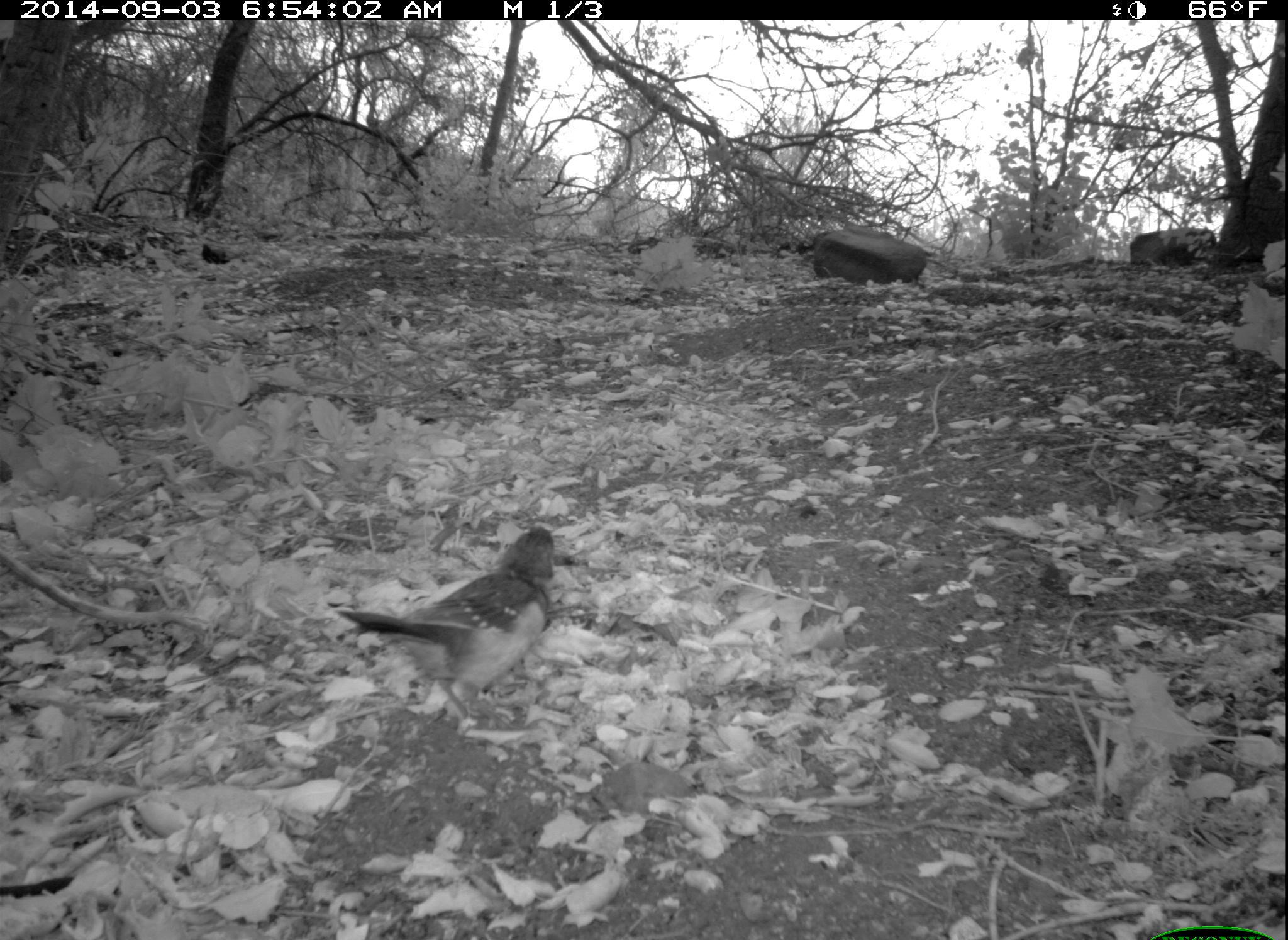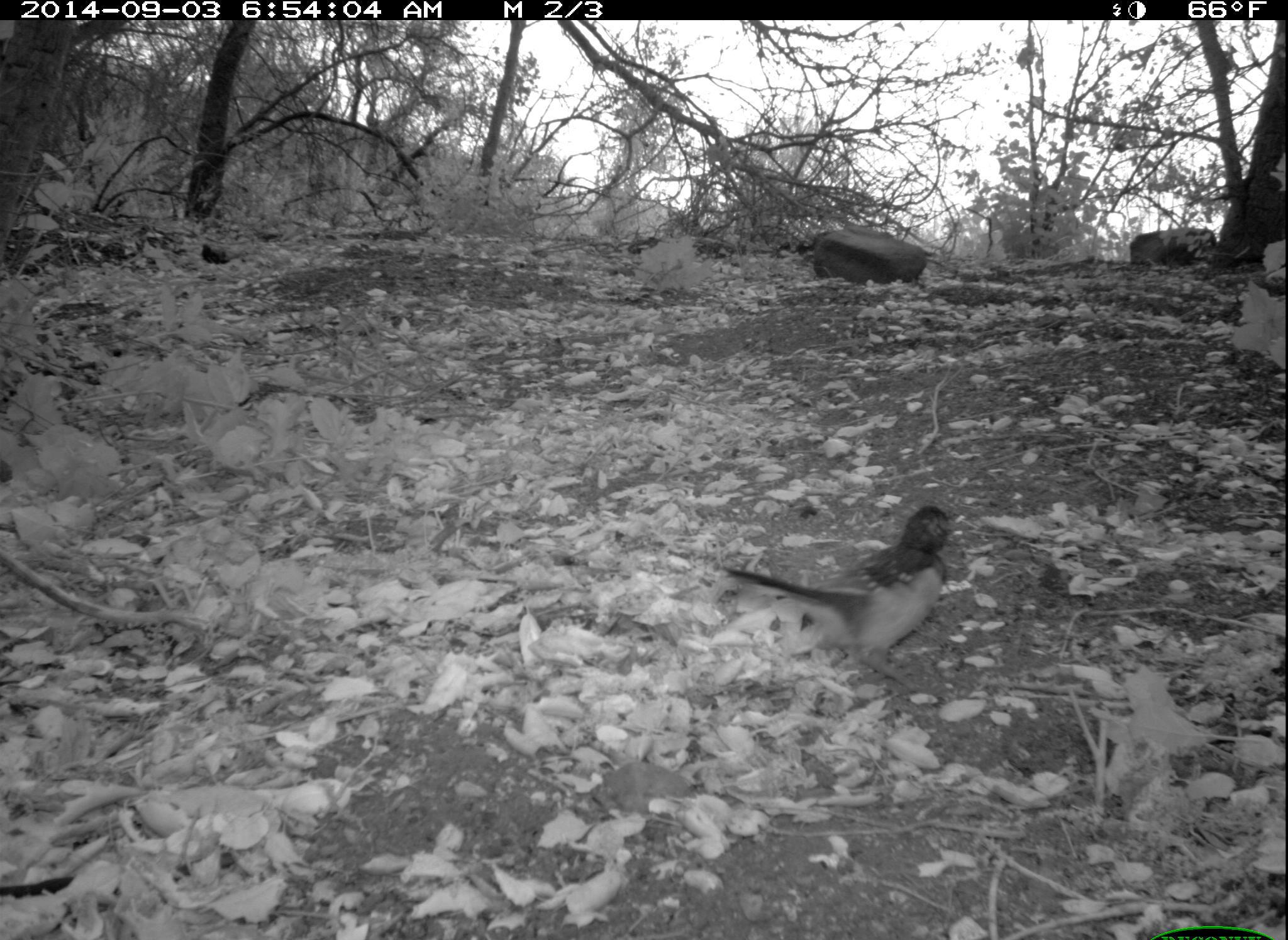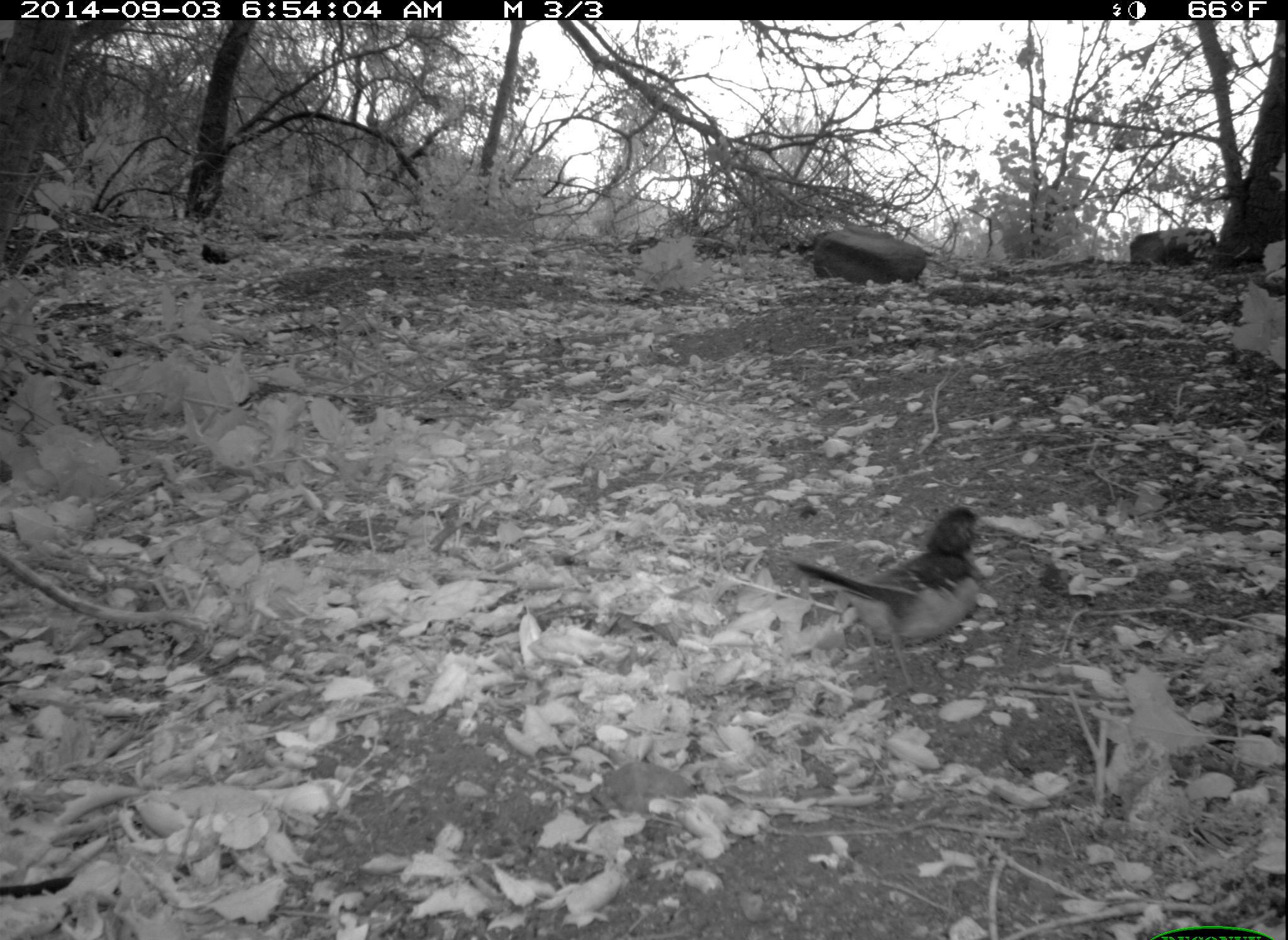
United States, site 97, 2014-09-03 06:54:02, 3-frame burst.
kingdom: Animalia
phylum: Chordata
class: Aves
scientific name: Aves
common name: bird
Bird (Aves).